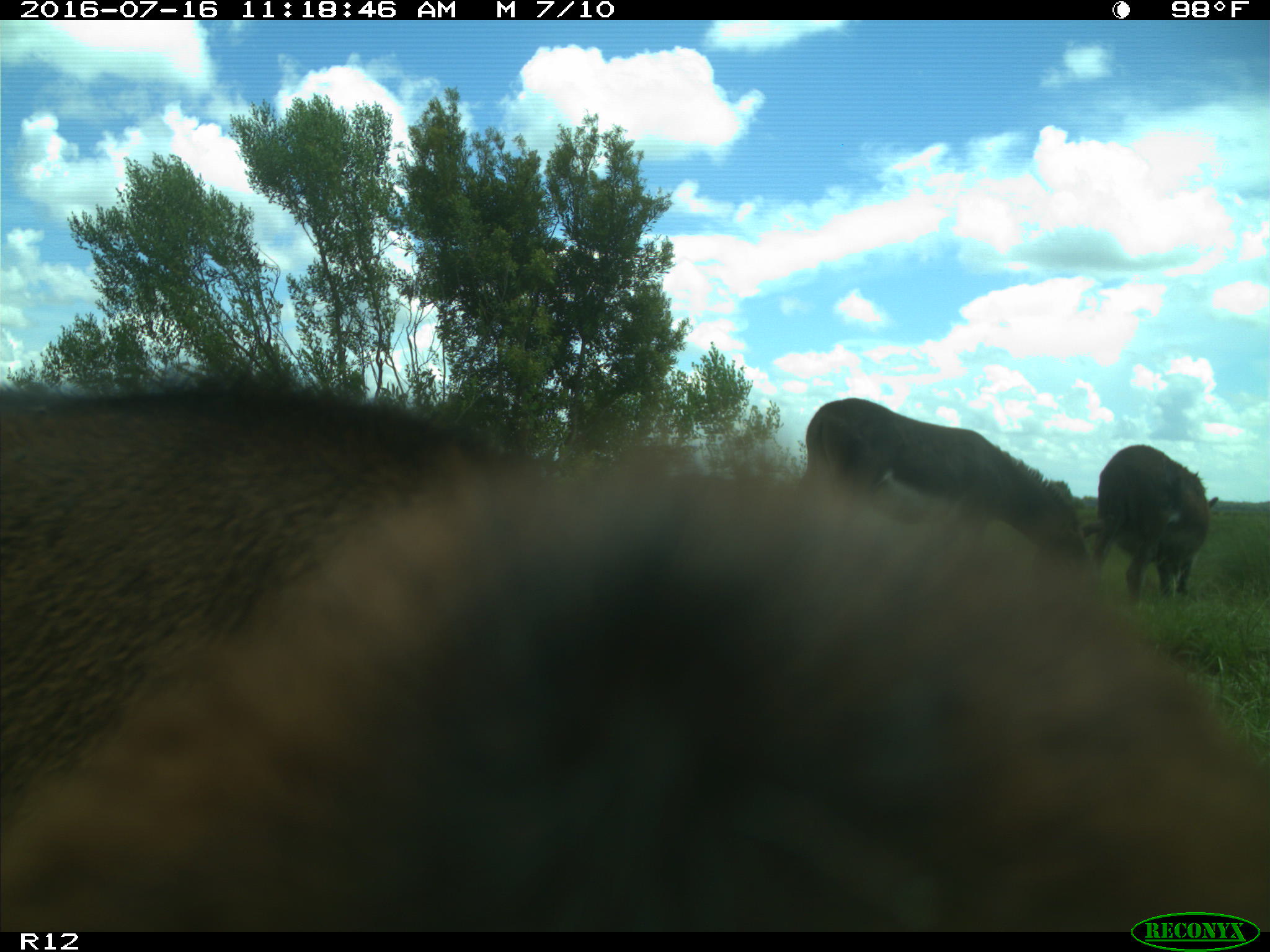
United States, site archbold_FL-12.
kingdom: Animalia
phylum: Chordata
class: Mammalia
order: Artiodactyla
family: Bovidae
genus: Bos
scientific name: Bos taurus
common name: domestic cow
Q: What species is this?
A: Bos taurus (domestic cow).